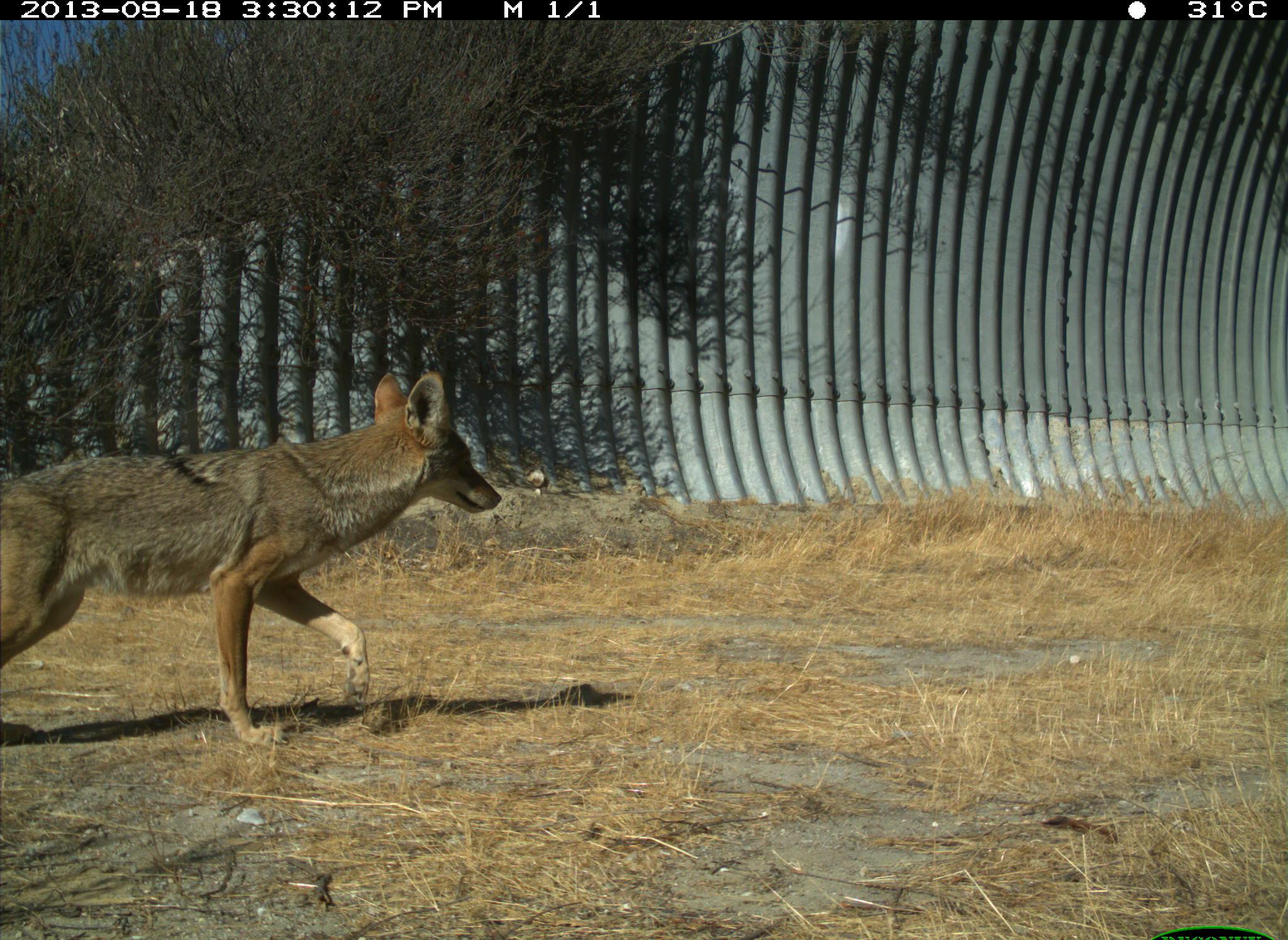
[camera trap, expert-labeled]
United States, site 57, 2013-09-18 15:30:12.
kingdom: Animalia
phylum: Chordata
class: Mammalia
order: Carnivora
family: Canidae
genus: Canis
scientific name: Canis latrans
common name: coyote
Coyote (Canis latrans).